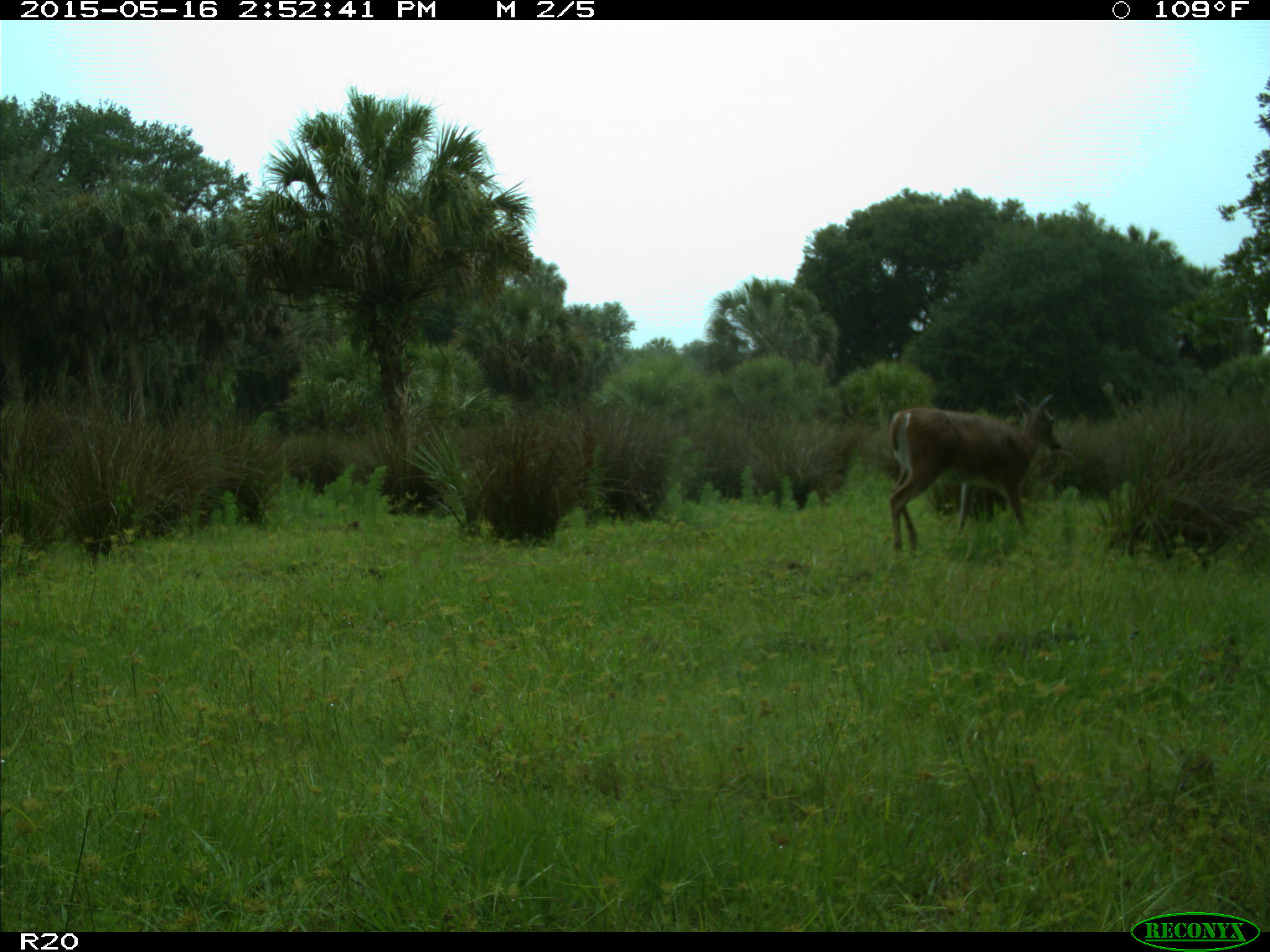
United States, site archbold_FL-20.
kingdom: Animalia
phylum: Chordata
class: Mammalia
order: Artiodactyla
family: Cervidae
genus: Odocoileus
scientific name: Odocoileus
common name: deer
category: unidentified deer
Unidentified deer (deer) (Odocoileus).